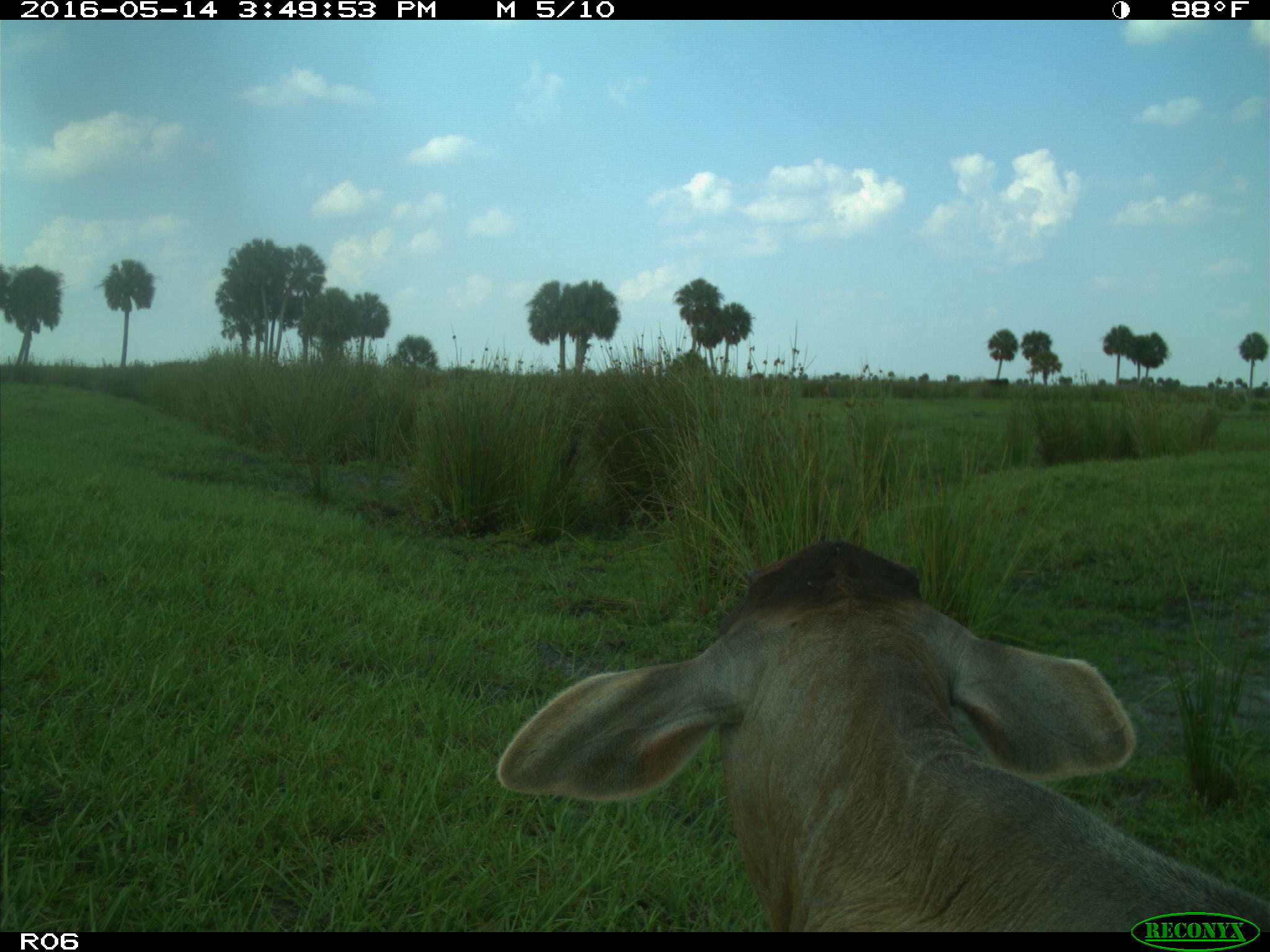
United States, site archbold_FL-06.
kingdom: Animalia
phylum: Chordata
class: Mammalia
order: Artiodactyla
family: Bovidae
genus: Bos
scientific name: Bos taurus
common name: domestic cow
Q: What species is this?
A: Bos taurus (domestic cow).